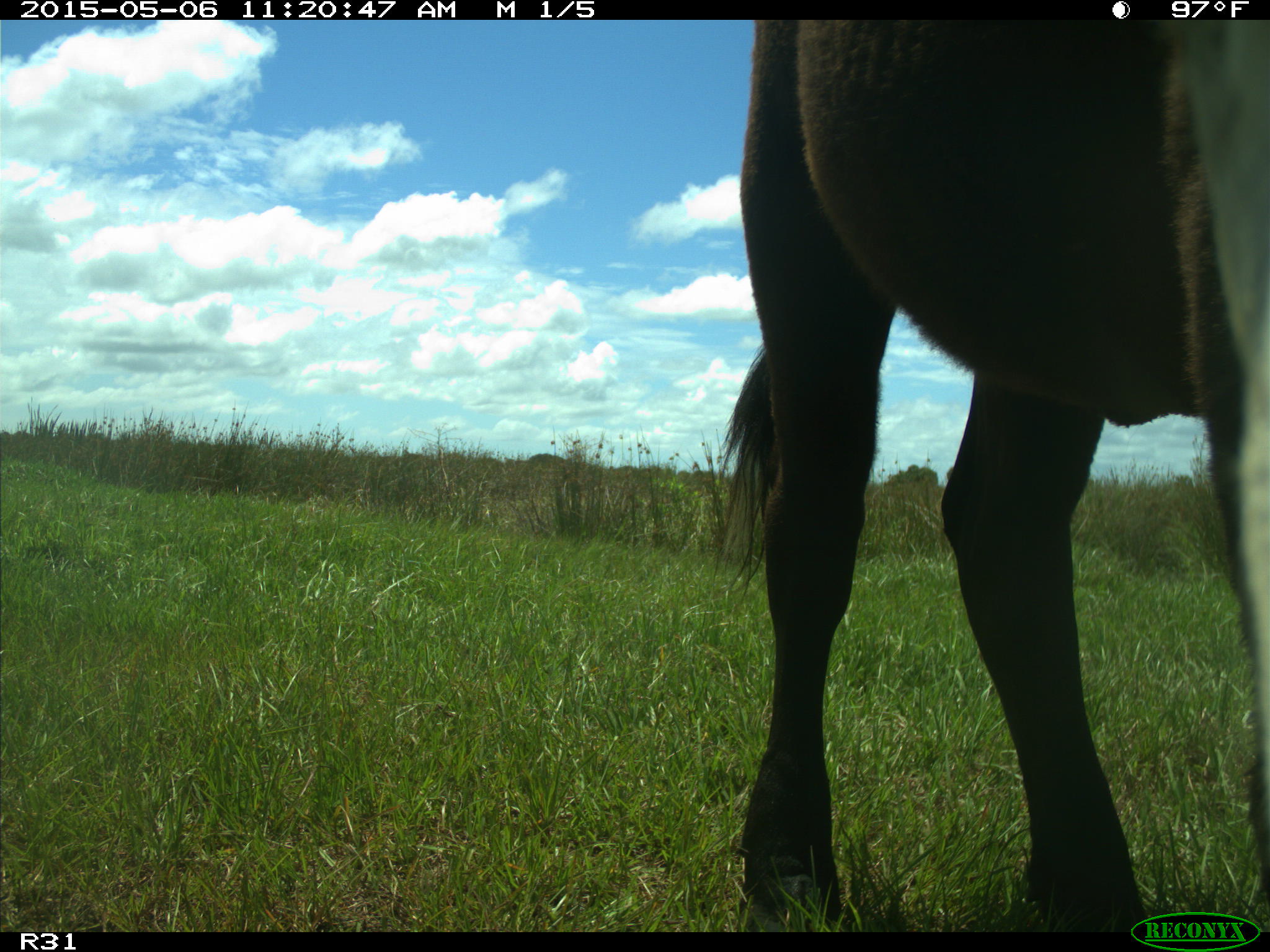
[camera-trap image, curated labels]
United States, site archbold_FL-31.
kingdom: Animalia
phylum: Chordata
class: Mammalia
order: Artiodactyla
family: Bovidae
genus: Bos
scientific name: Bos taurus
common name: domestic cow